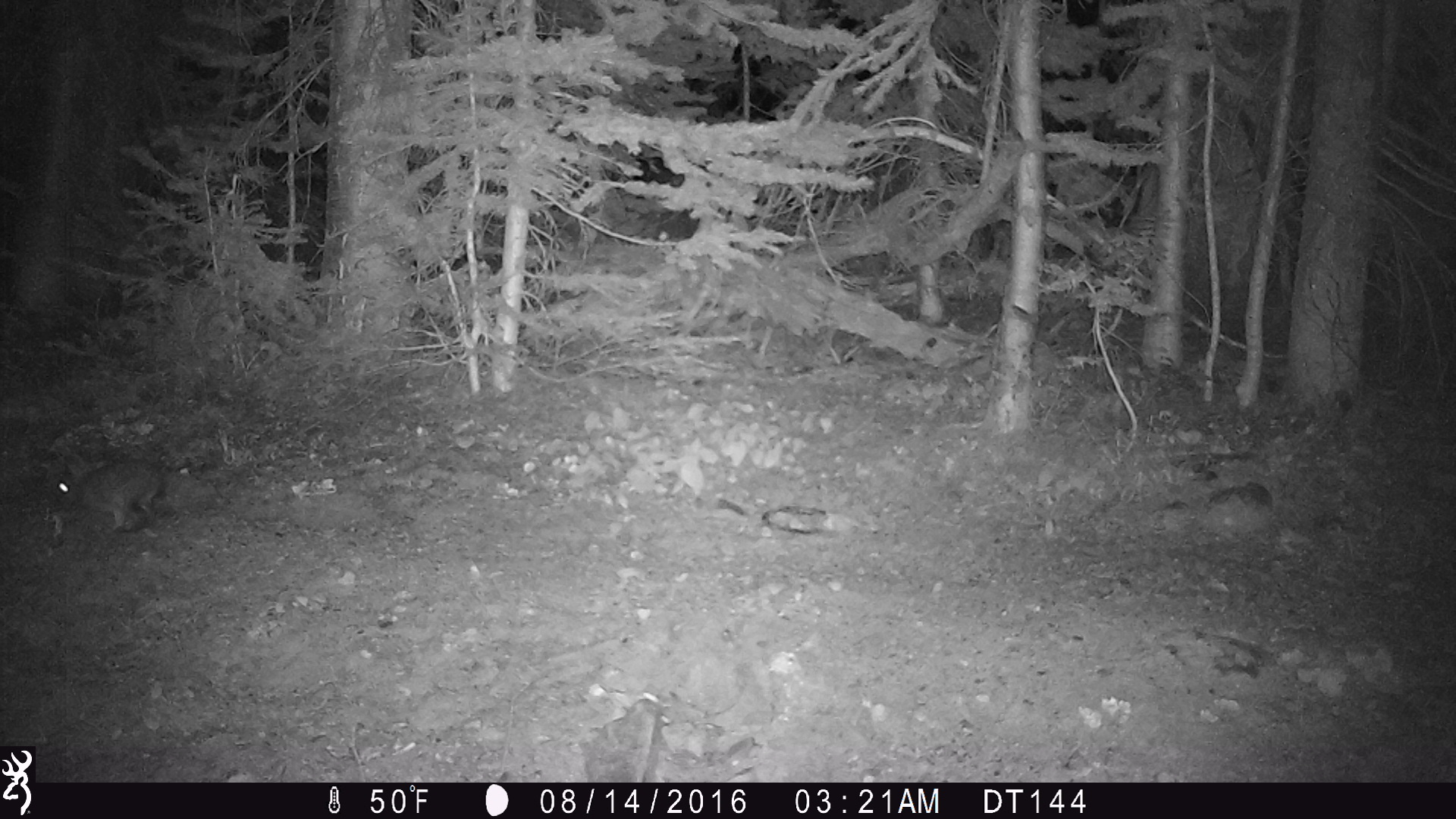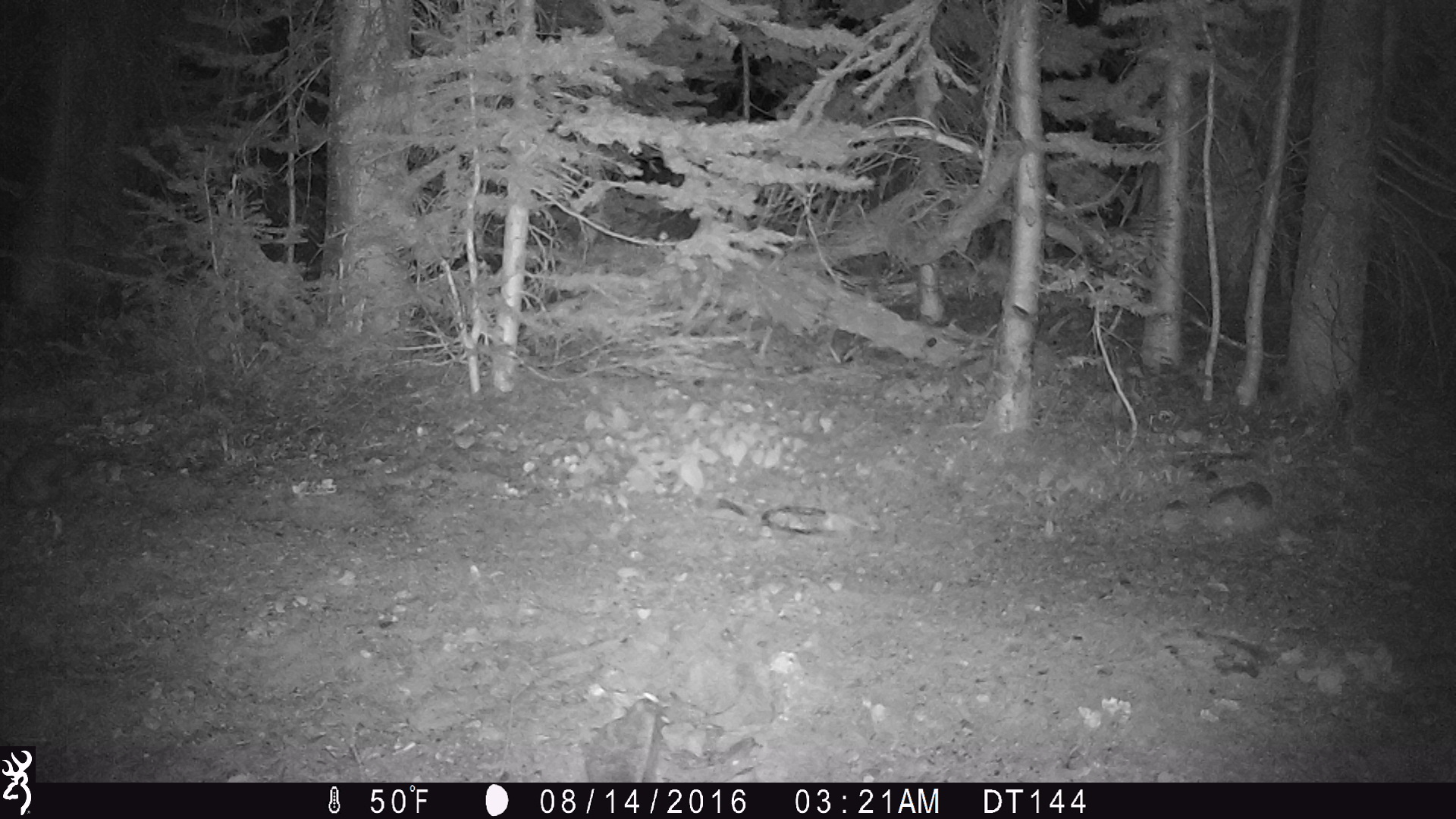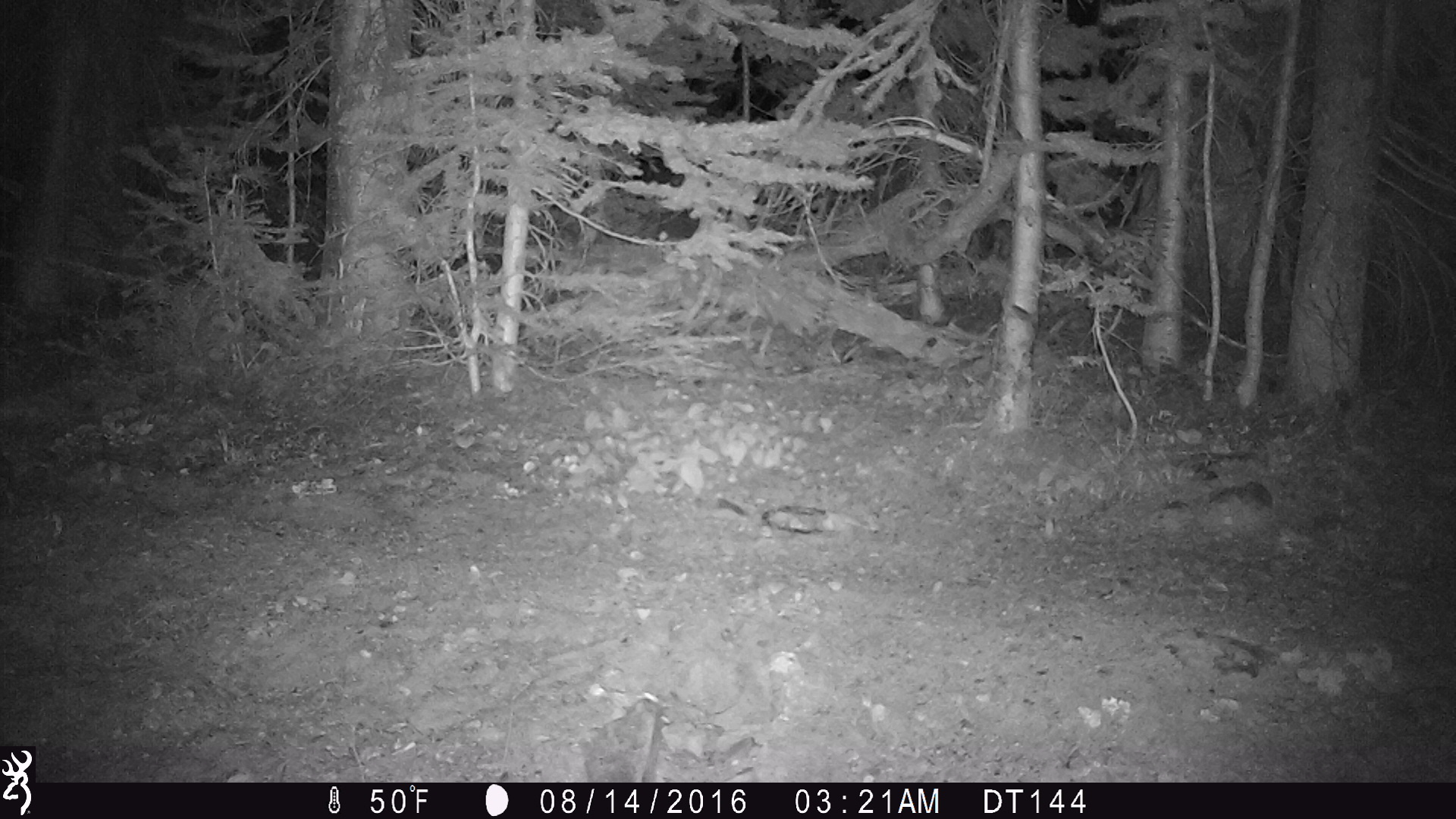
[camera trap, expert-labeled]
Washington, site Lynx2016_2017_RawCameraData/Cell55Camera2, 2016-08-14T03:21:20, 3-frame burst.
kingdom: Animalia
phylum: Chordata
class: Mammalia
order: Lagomorpha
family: Leporidae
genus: Lepus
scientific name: Lepus americanus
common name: snowshoe hare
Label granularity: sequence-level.